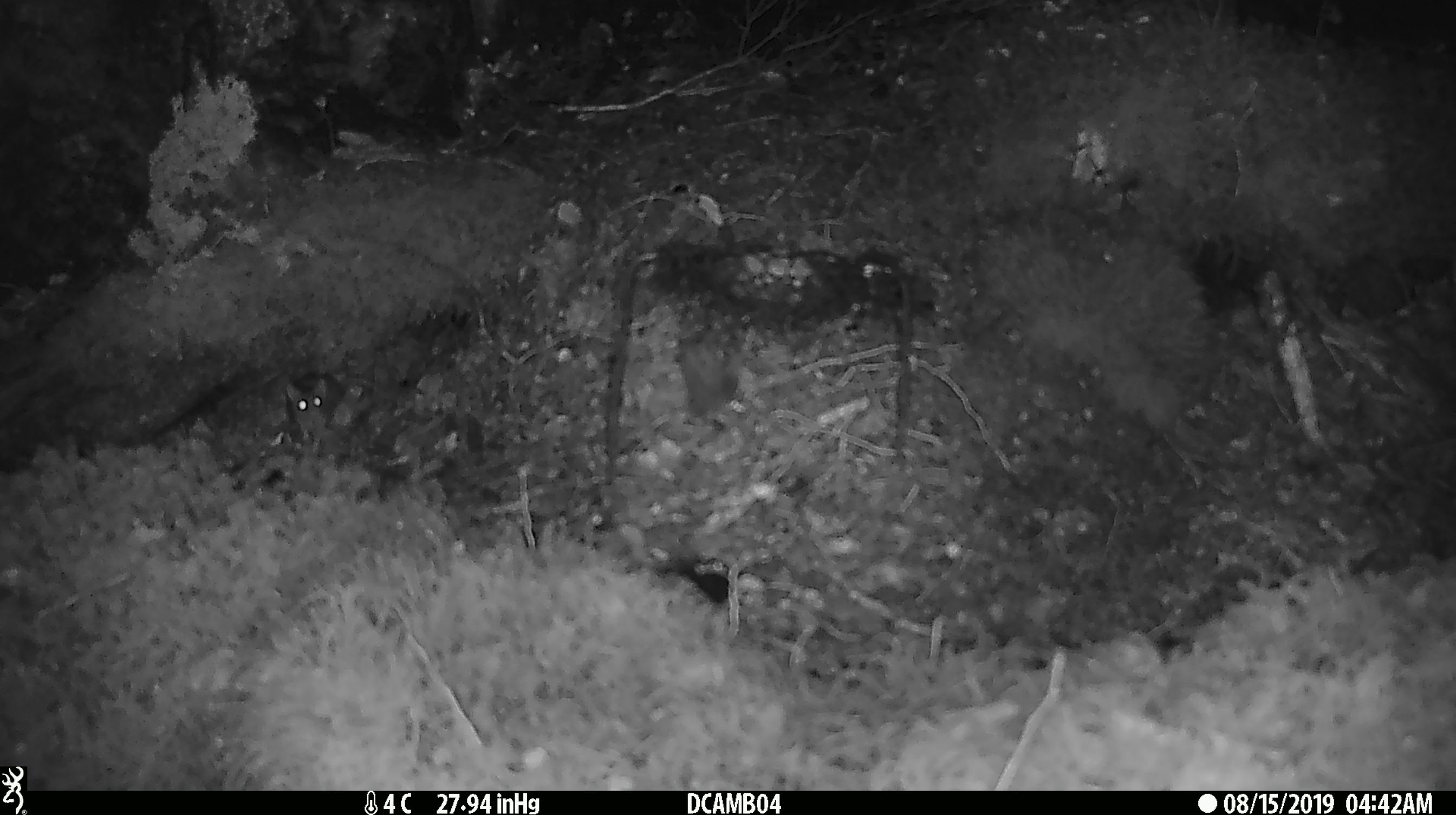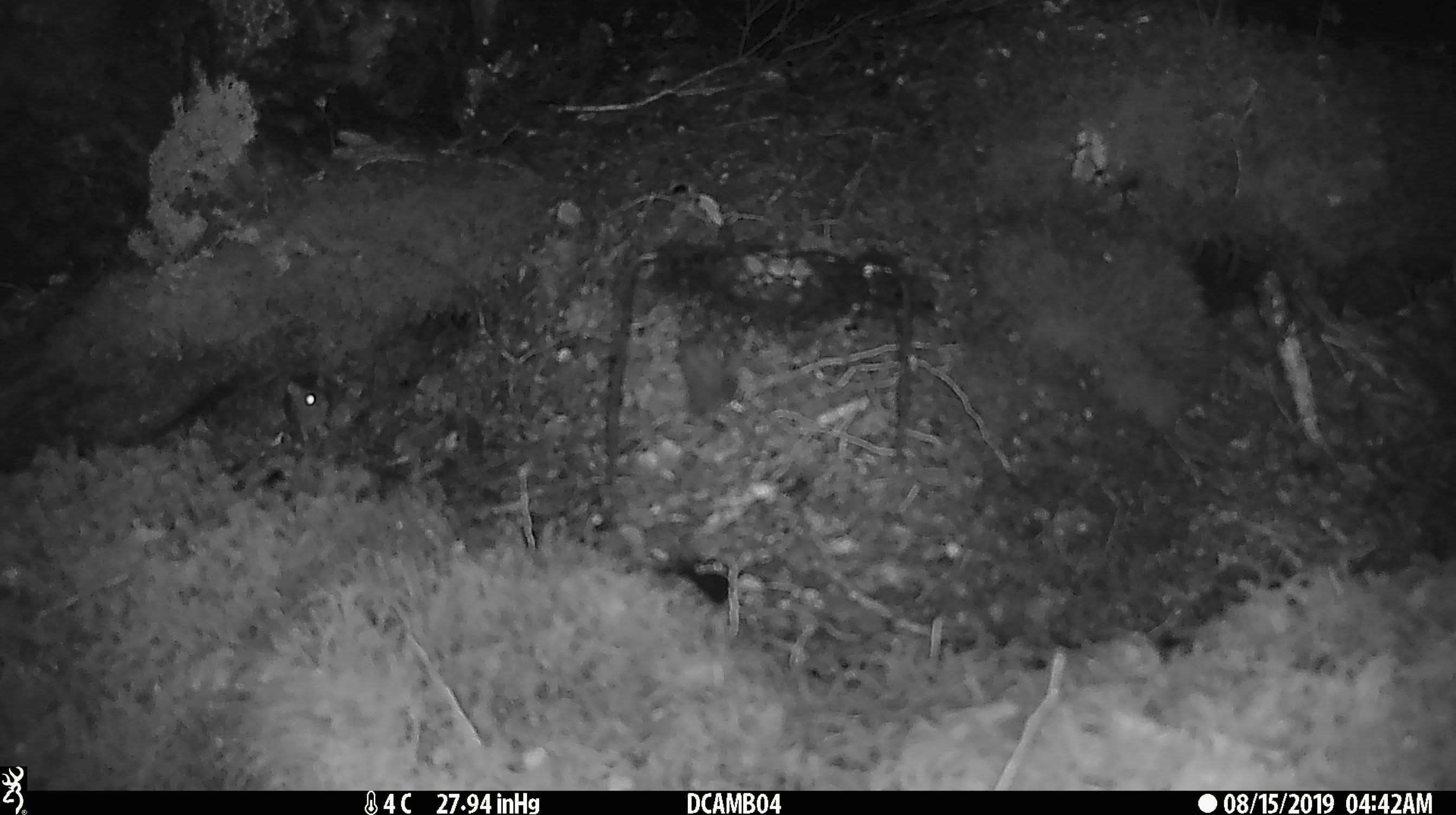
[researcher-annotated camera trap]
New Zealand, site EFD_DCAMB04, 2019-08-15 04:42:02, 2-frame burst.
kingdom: Animalia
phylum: Chordata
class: Mammalia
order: Rodentia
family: Muridae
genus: Mus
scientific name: Mus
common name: mouse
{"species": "mouse (Mus)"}